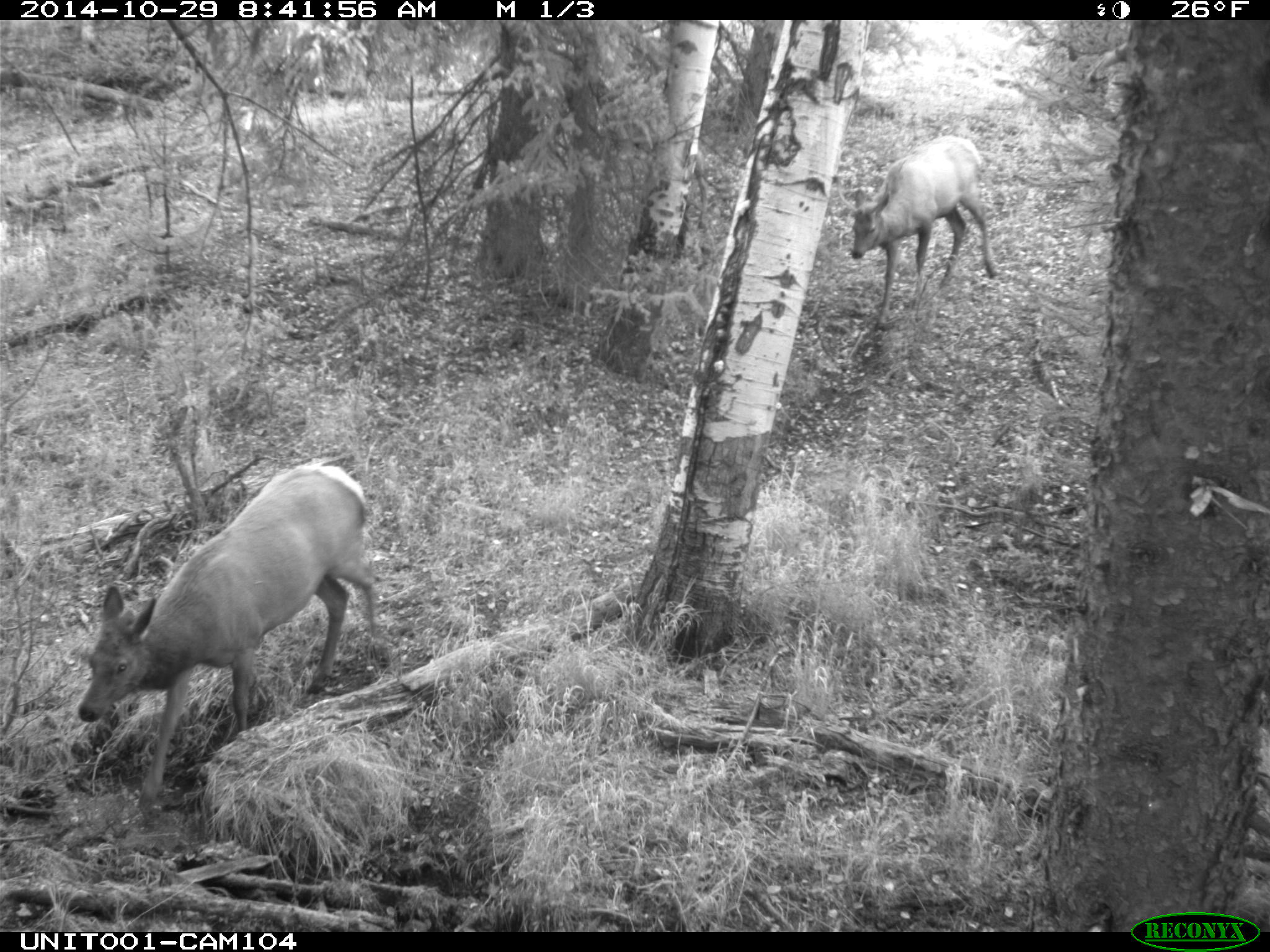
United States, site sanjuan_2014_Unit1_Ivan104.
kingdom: Animalia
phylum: Chordata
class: Mammalia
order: Artiodactyla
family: Cervidae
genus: Cervus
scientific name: Cervus elaphus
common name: red deer